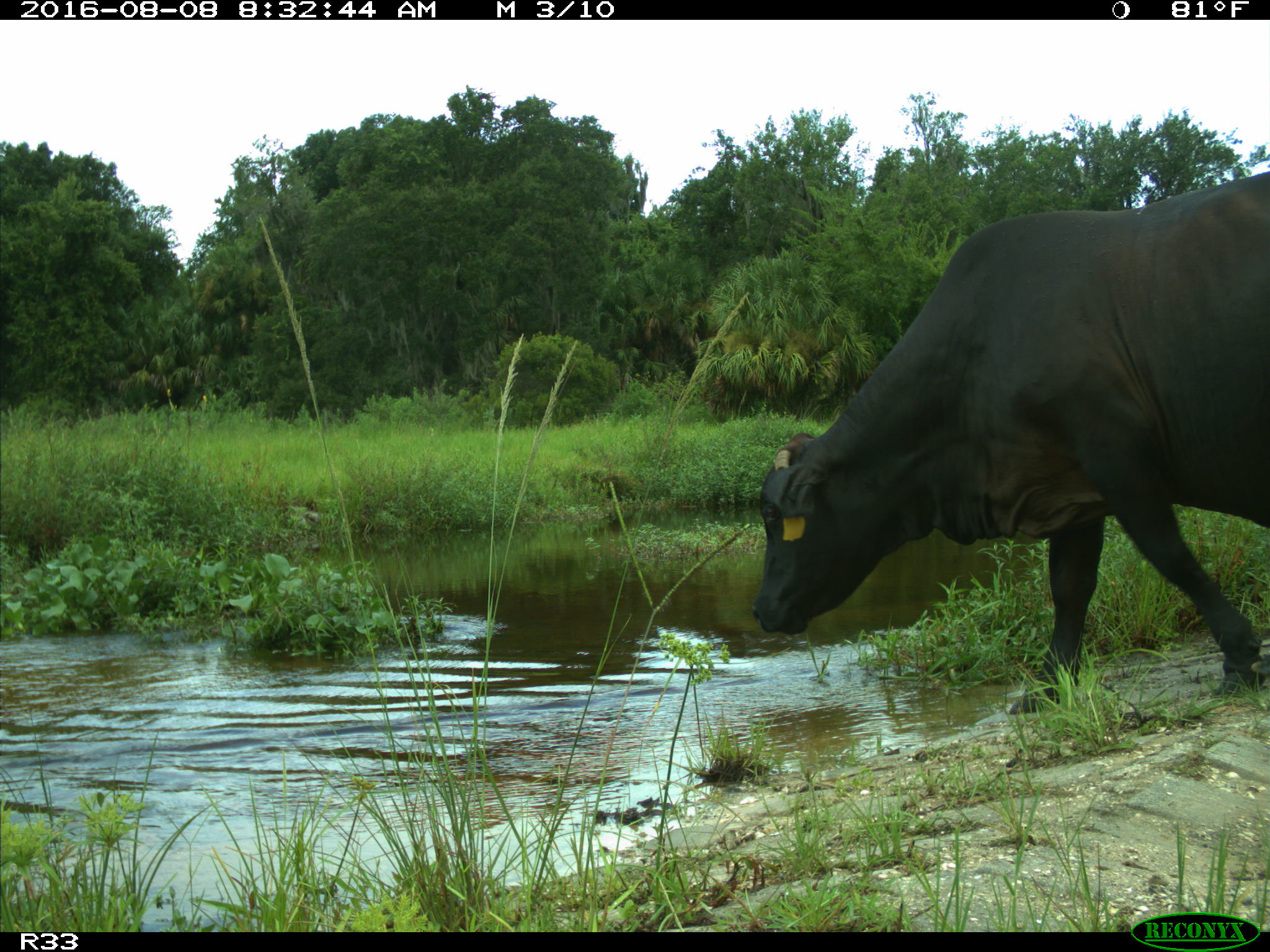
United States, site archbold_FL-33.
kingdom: Animalia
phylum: Chordata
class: Mammalia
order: Artiodactyla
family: Bovidae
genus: Bos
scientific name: Bos taurus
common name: domestic cow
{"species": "Bos taurus (domestic cow)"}